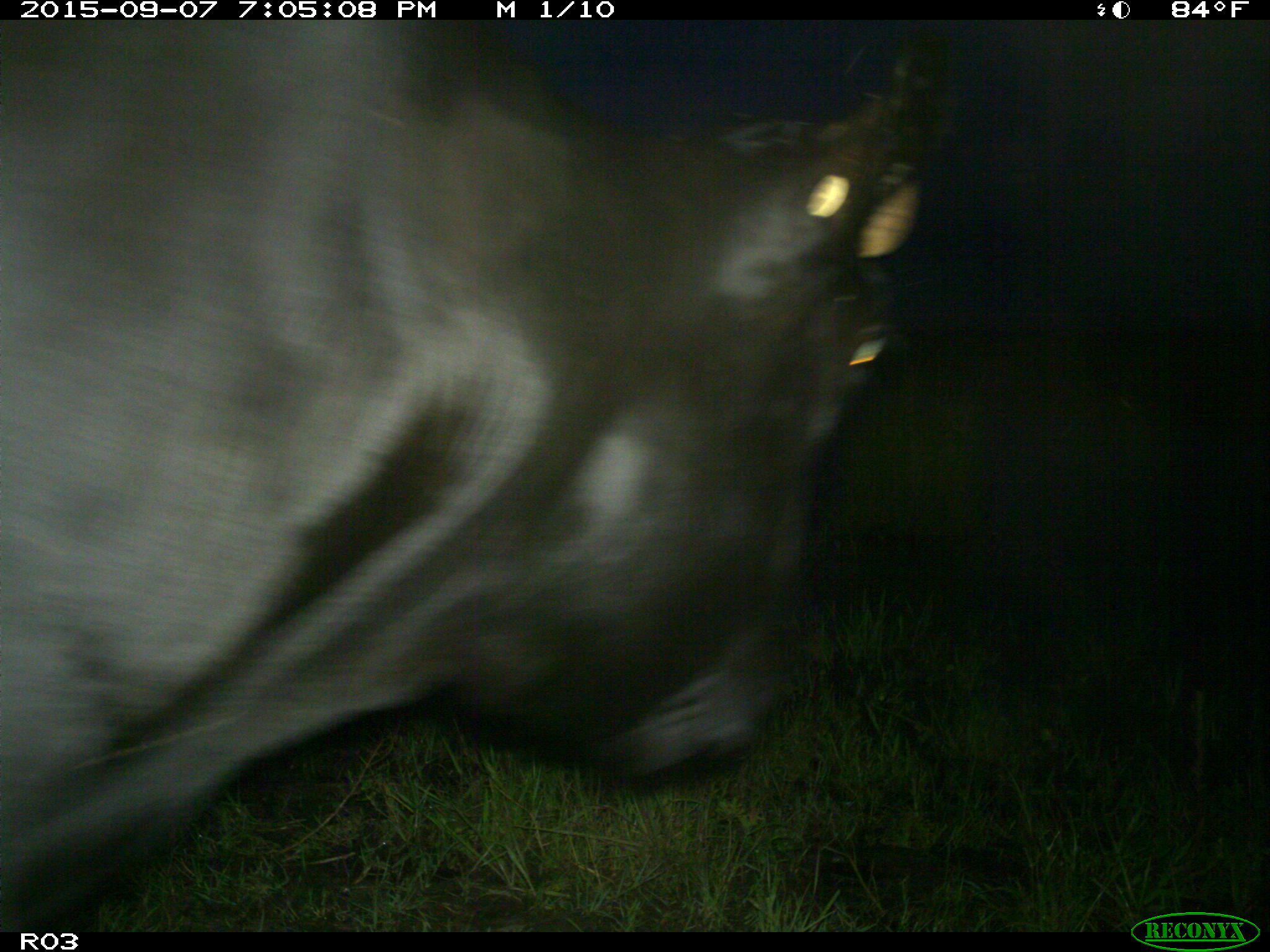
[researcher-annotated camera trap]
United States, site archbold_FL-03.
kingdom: Animalia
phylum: Chordata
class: Mammalia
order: Artiodactyla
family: Bovidae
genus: Bos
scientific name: Bos taurus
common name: domestic cow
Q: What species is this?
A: Bos taurus (domestic cow).